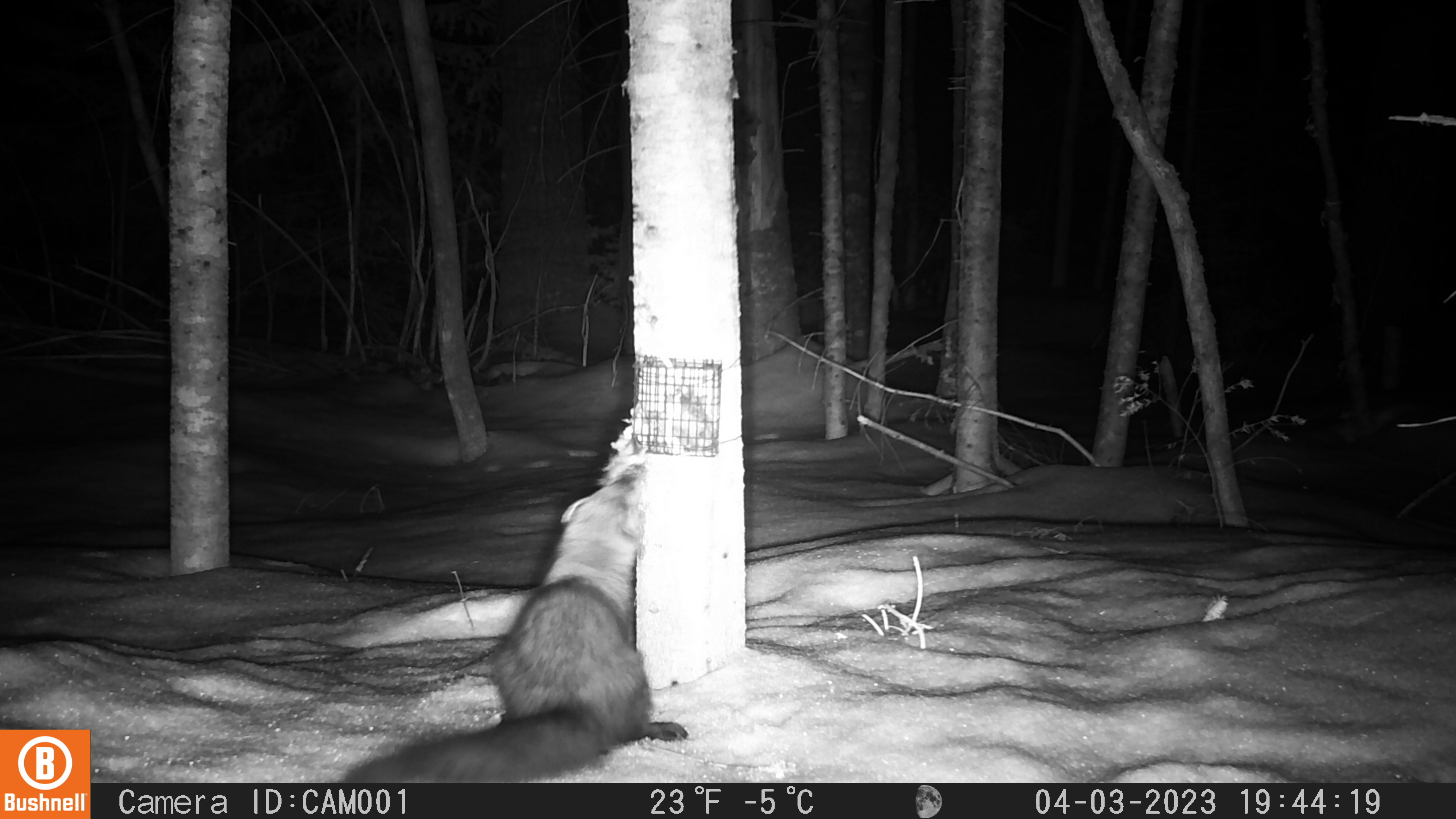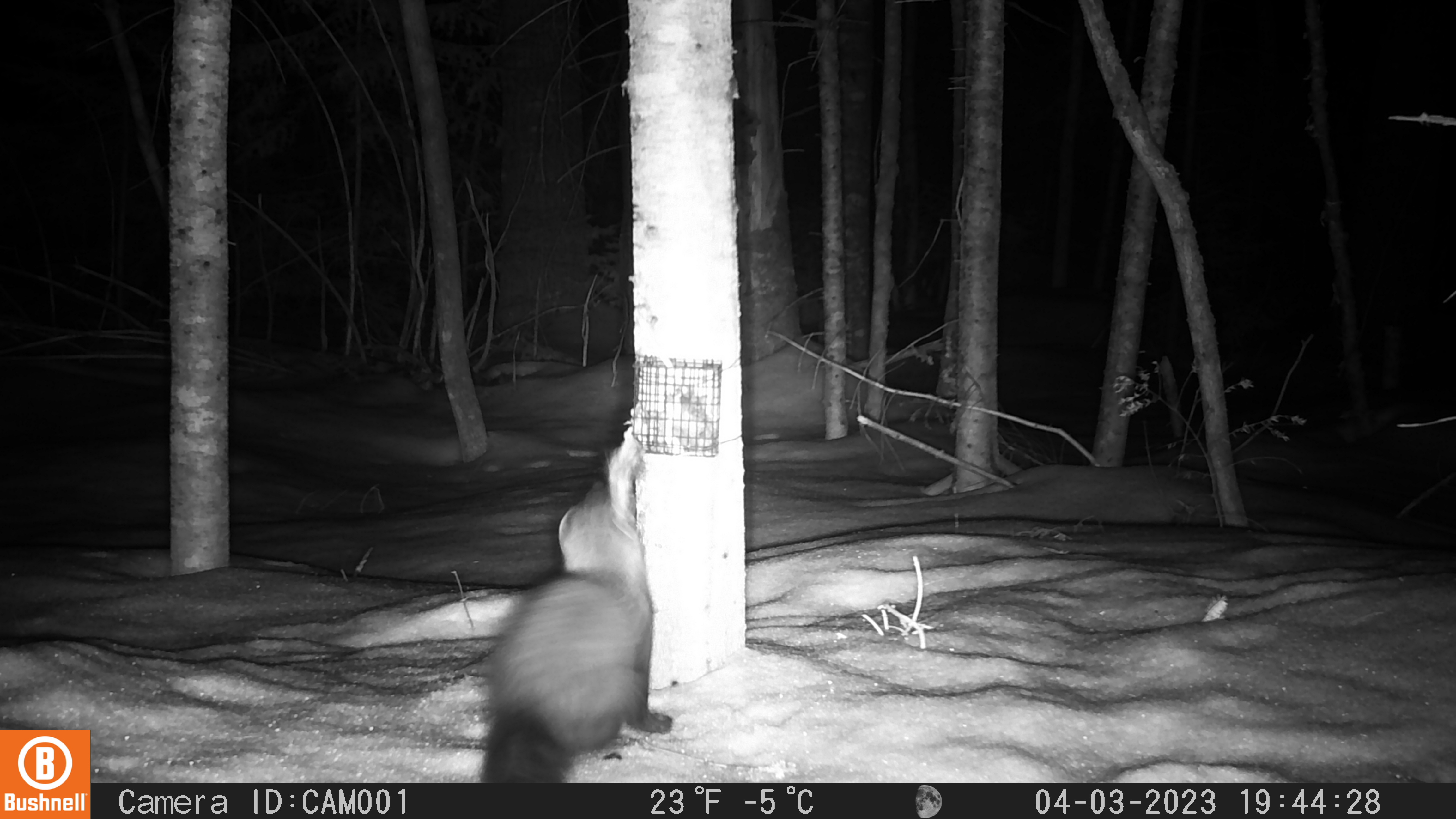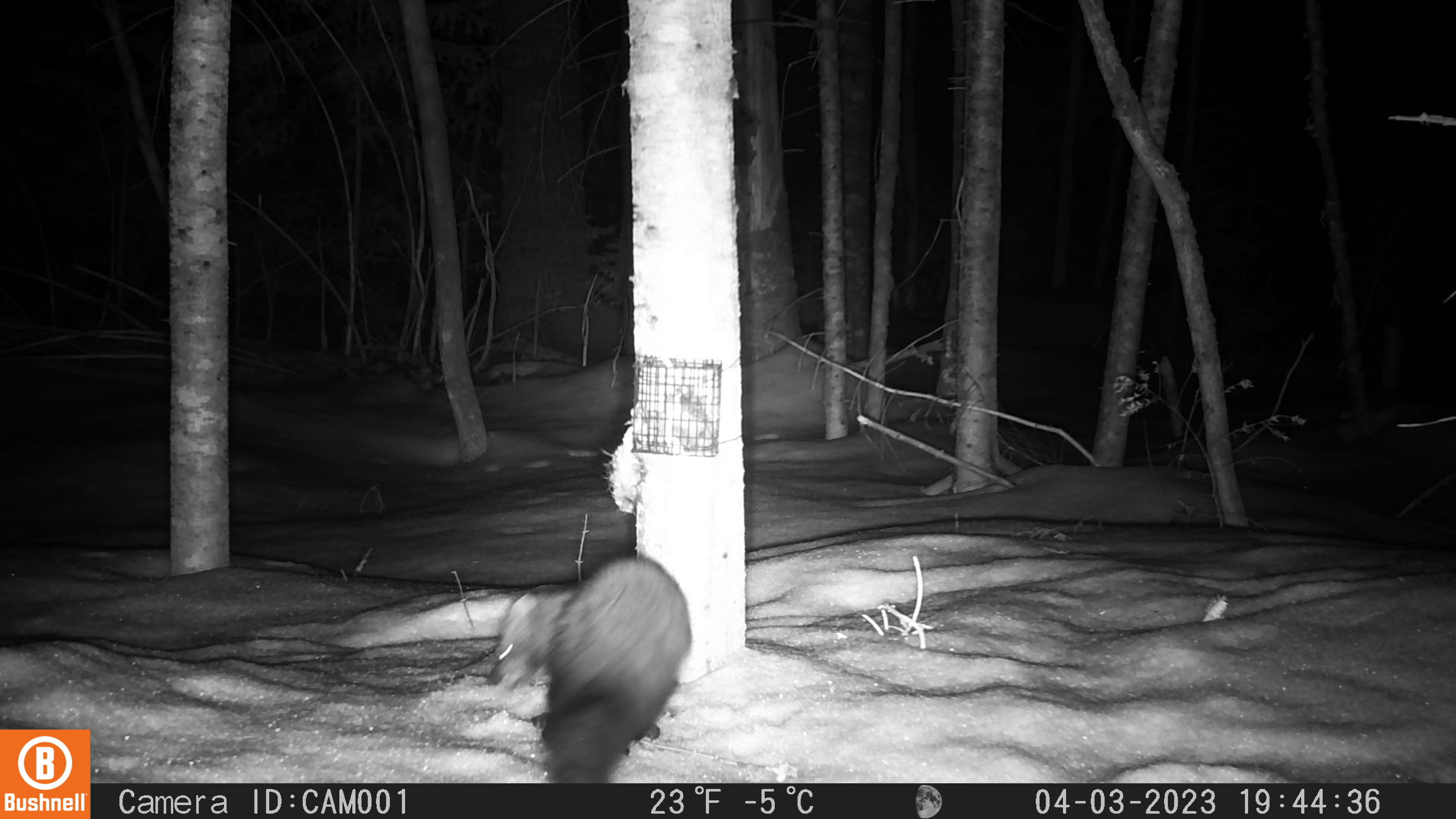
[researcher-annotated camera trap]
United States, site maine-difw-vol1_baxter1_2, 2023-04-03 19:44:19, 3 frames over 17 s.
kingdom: Animalia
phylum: Chordata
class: Mammalia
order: Carnivora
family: Mustelidae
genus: Pekania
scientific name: Pekania pennanti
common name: fisher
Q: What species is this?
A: Fisher (Pekania pennanti).